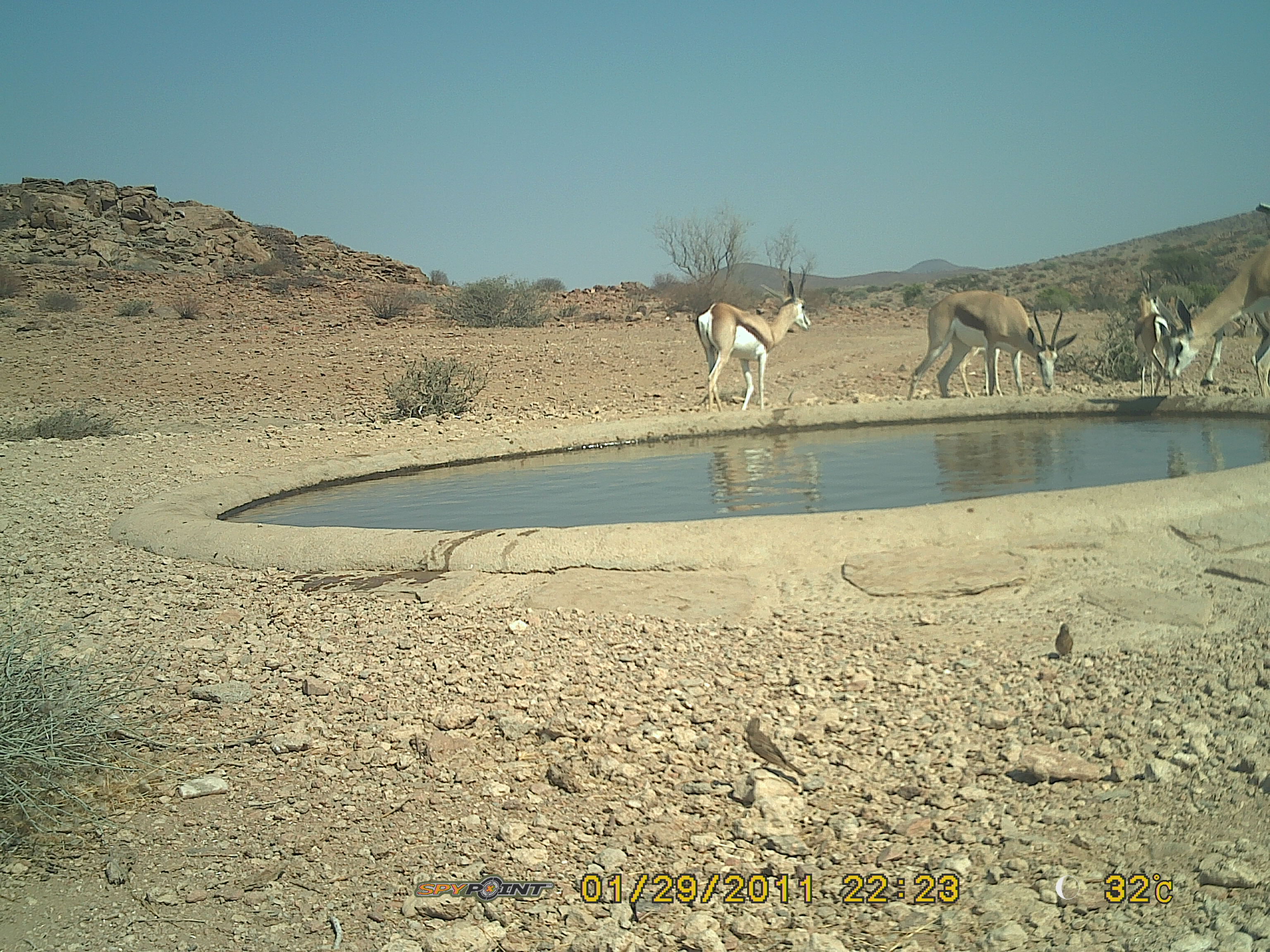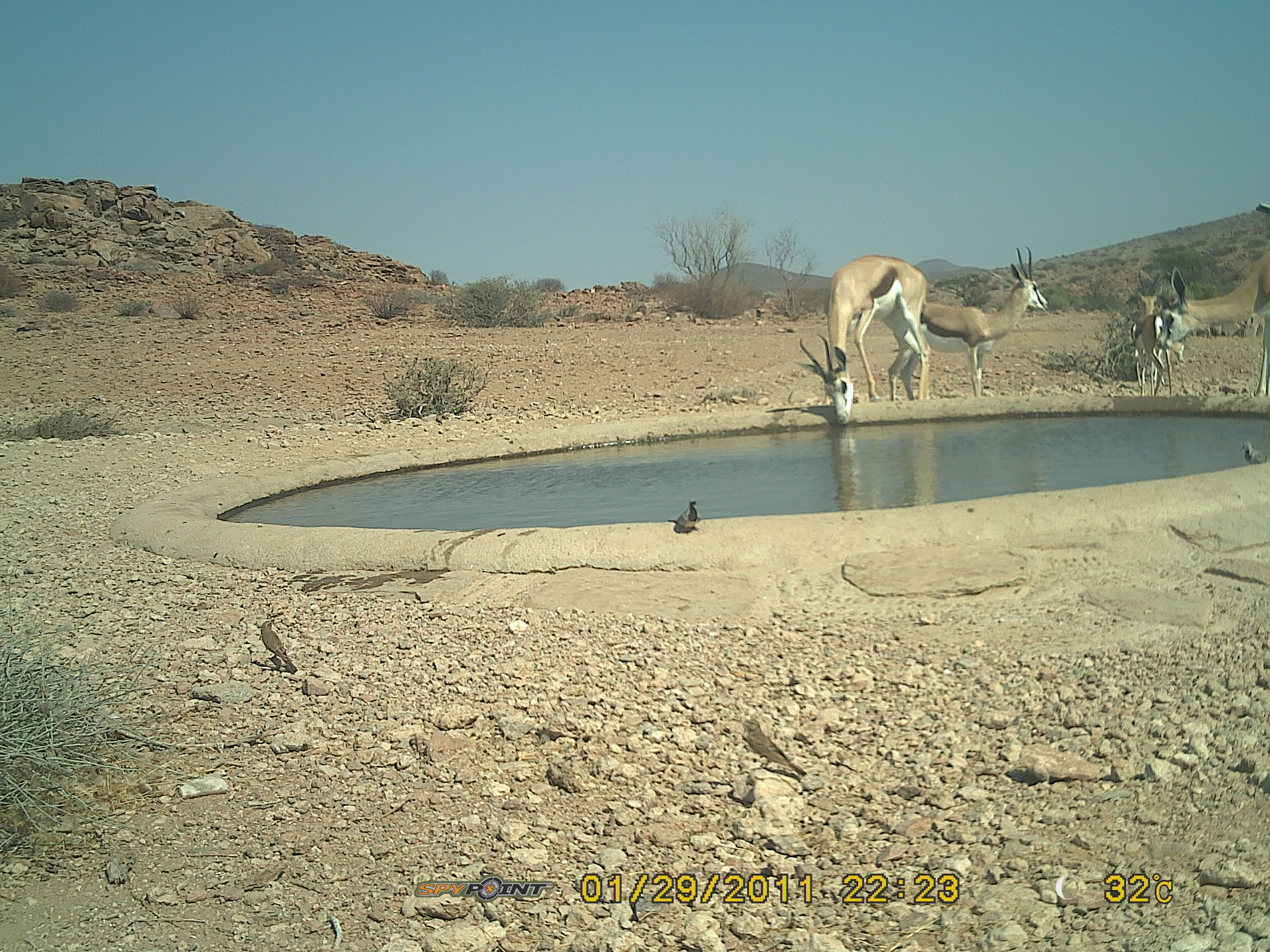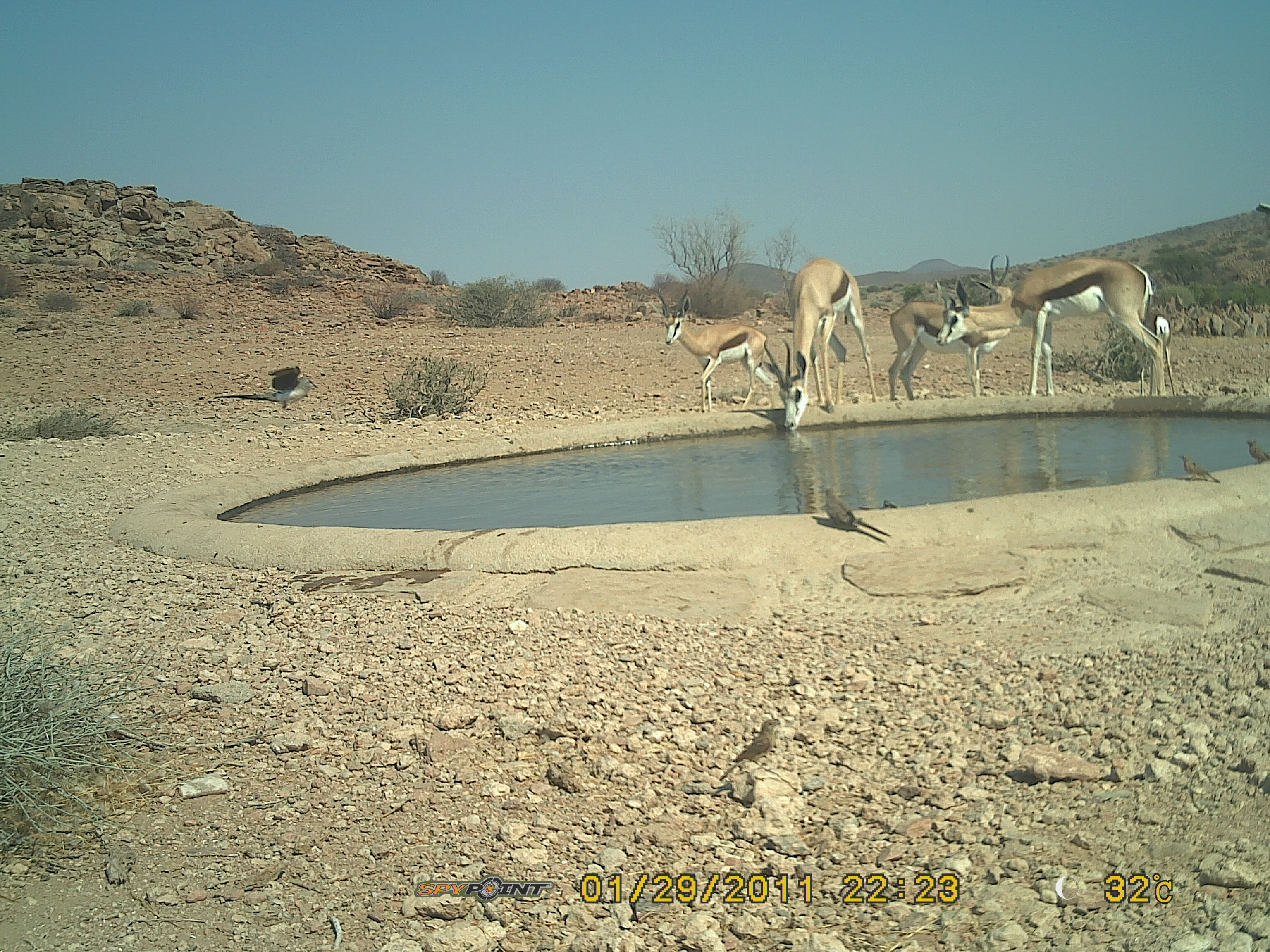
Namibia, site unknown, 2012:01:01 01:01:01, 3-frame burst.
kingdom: Animalia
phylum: Chordata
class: Mammalia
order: Artiodactyla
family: Bovidae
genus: Antidorcas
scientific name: Antidorcas marsupialis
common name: springbok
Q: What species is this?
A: Antidorcas marsupialis (springbok).